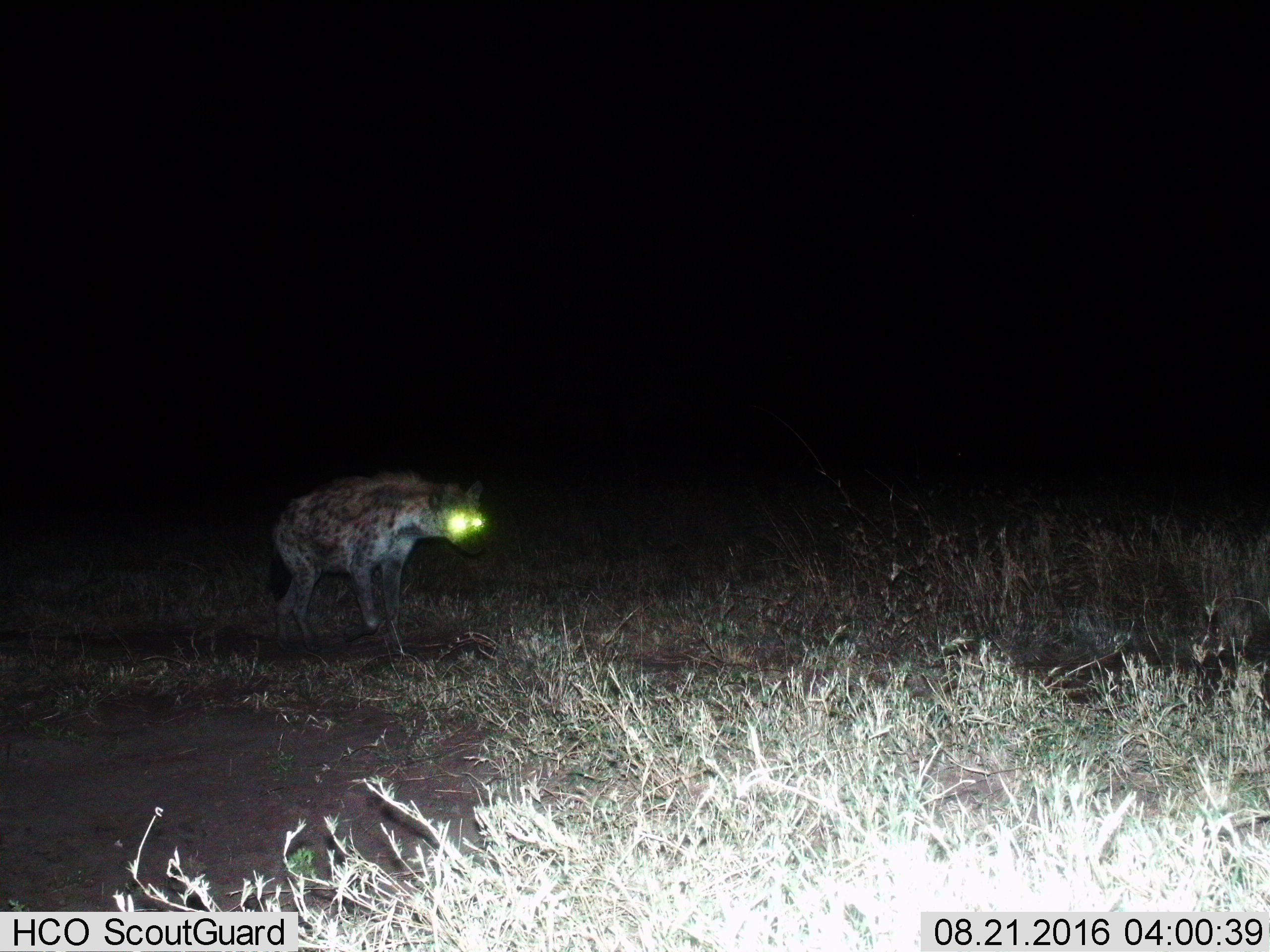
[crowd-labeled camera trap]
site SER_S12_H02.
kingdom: Animalia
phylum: Chordata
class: Mammalia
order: Carnivora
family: Hyaenidae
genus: Crocuta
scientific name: Crocuta crocuta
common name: spotted hyena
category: hyenaspotted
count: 1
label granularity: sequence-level